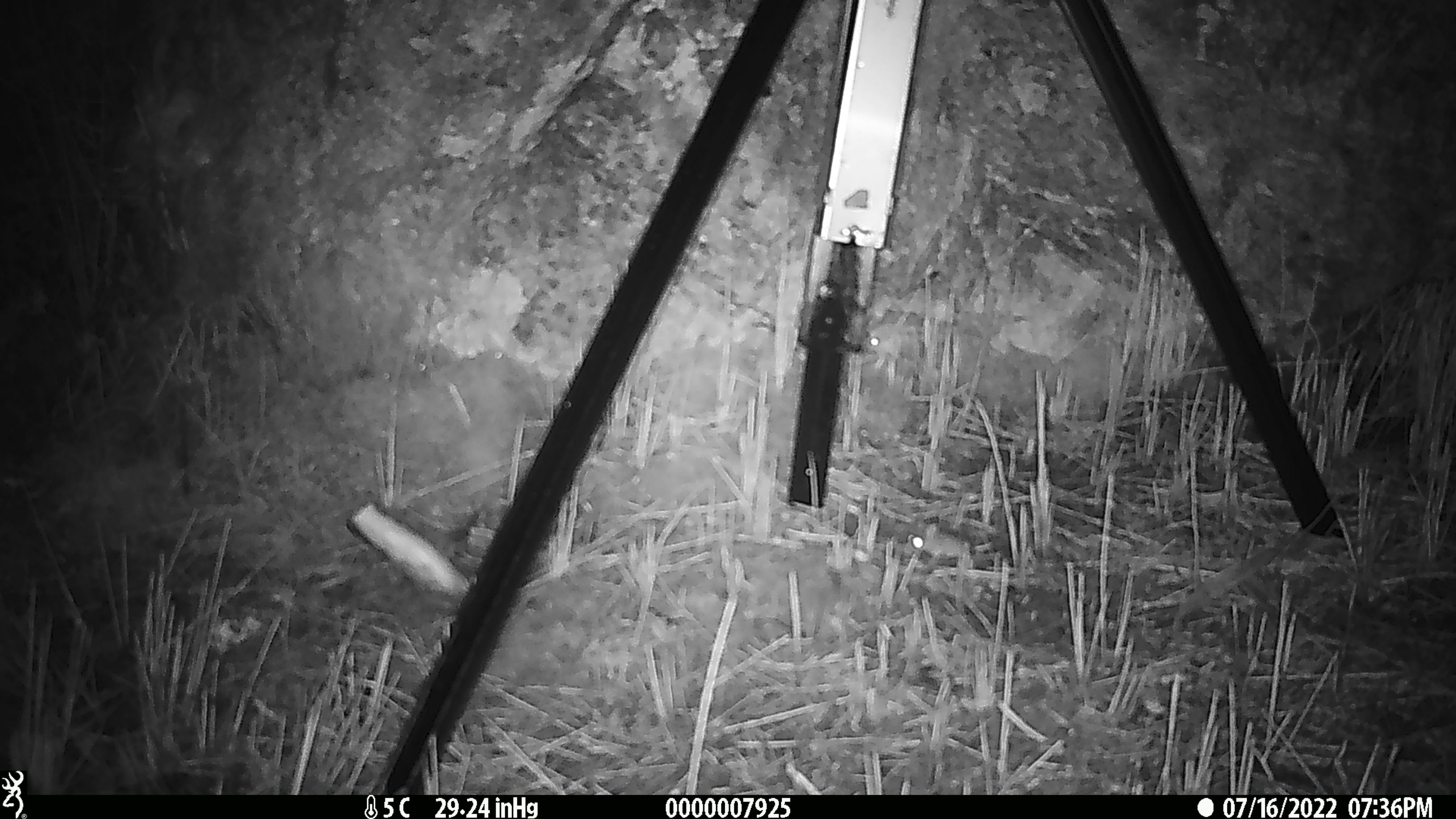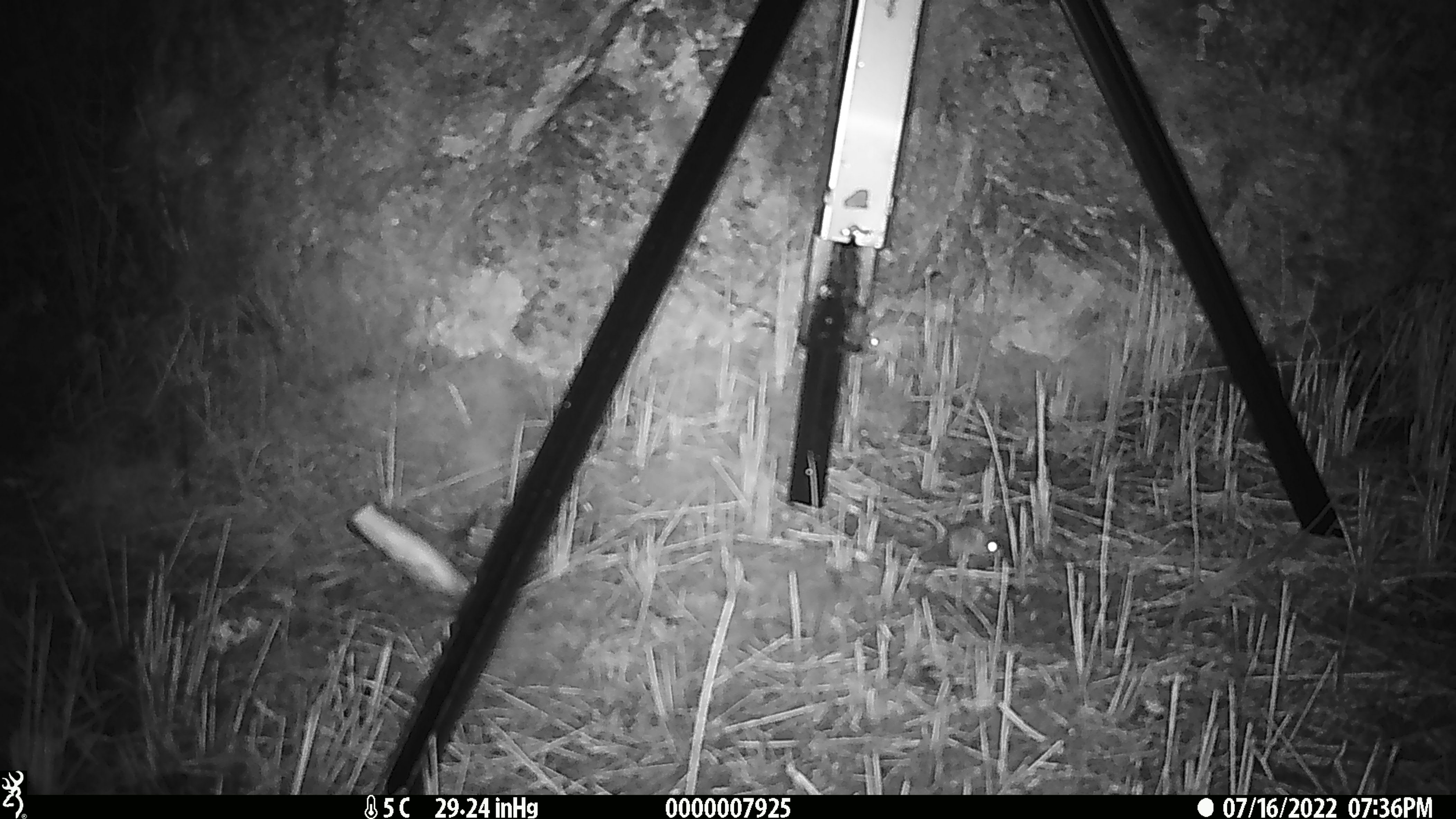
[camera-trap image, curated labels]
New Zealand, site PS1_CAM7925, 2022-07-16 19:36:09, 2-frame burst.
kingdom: Animalia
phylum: Chordata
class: Mammalia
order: Rodentia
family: Muridae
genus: Mus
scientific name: Mus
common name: mouse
Mouse (Mus).